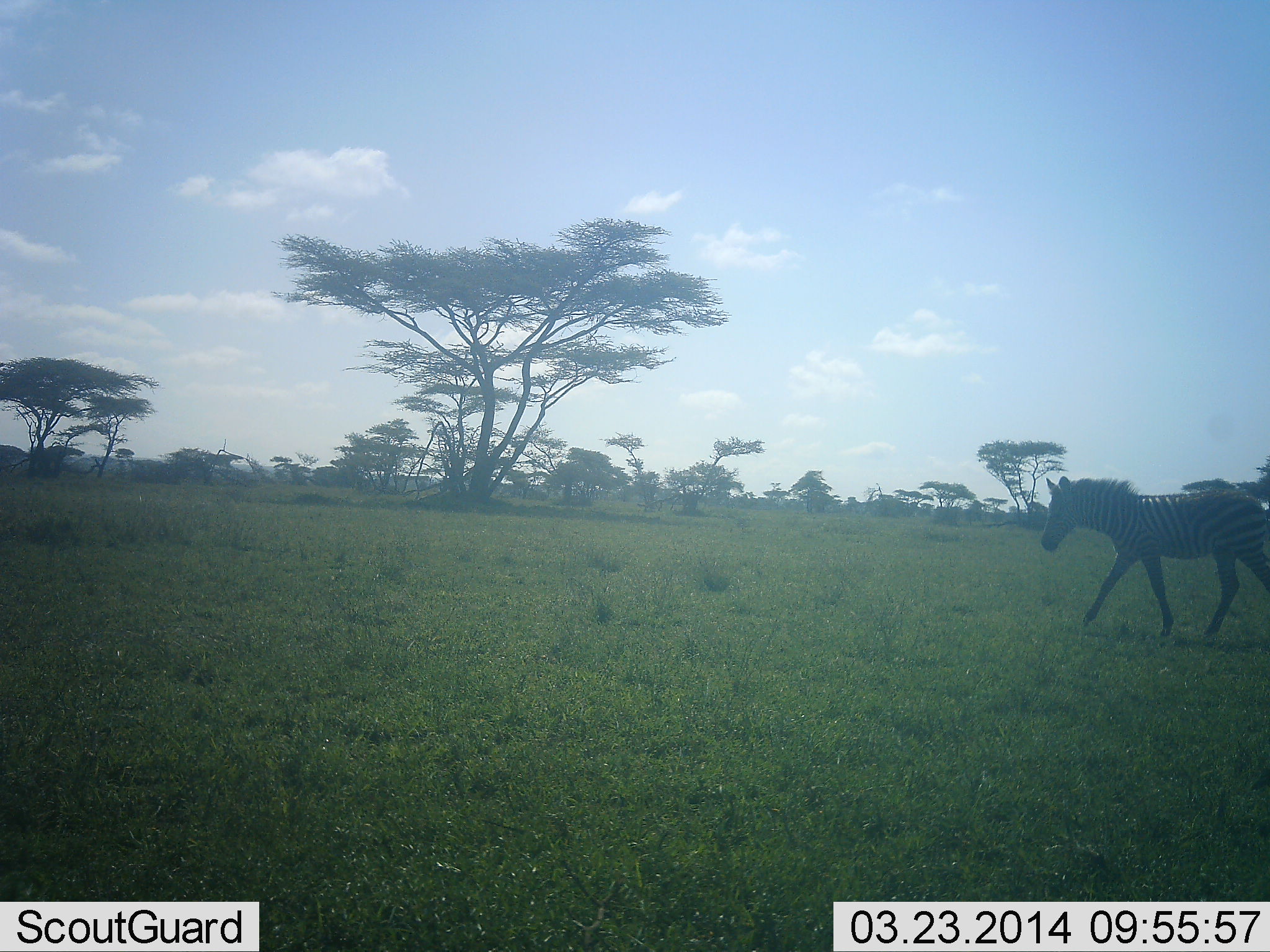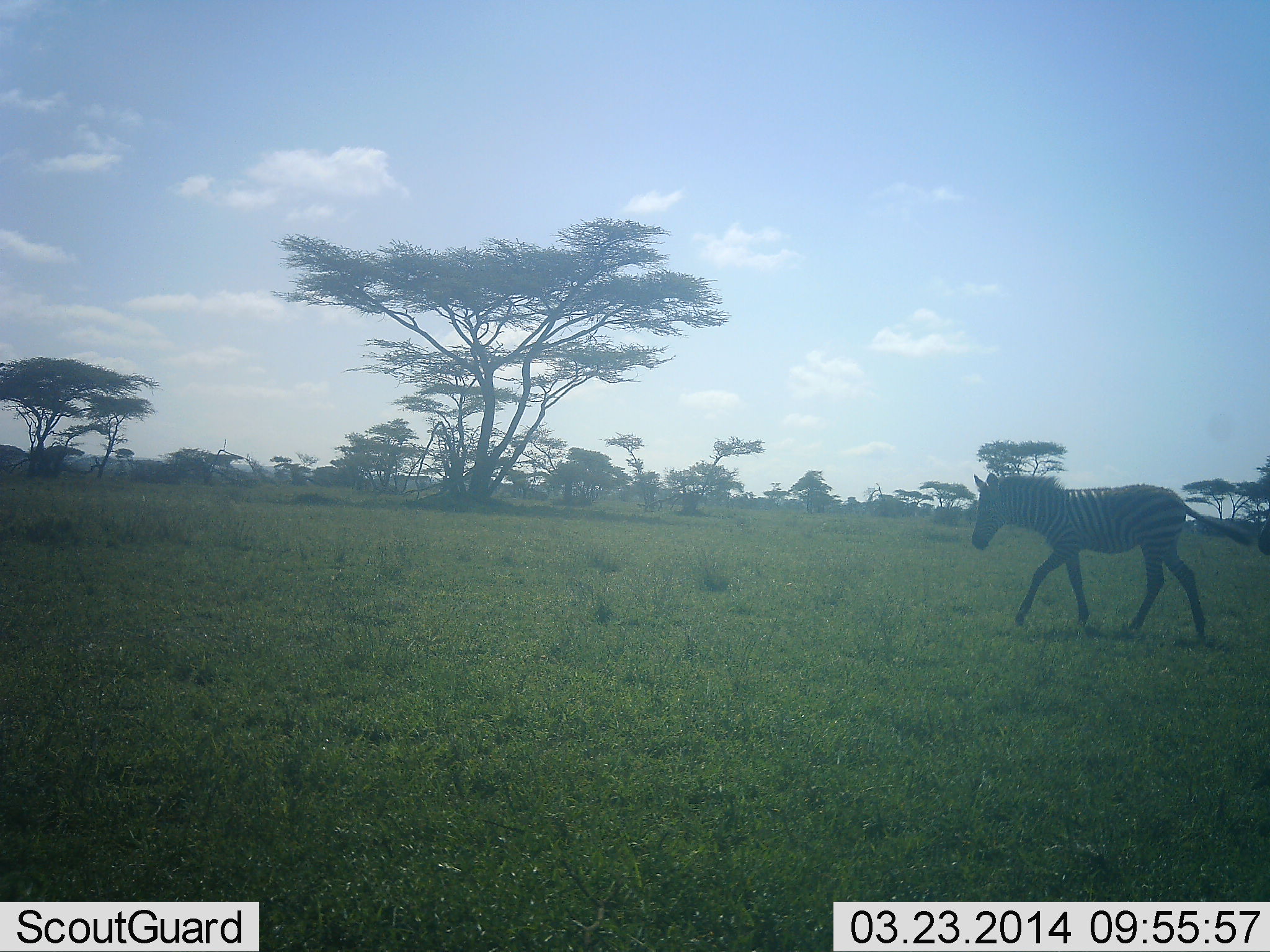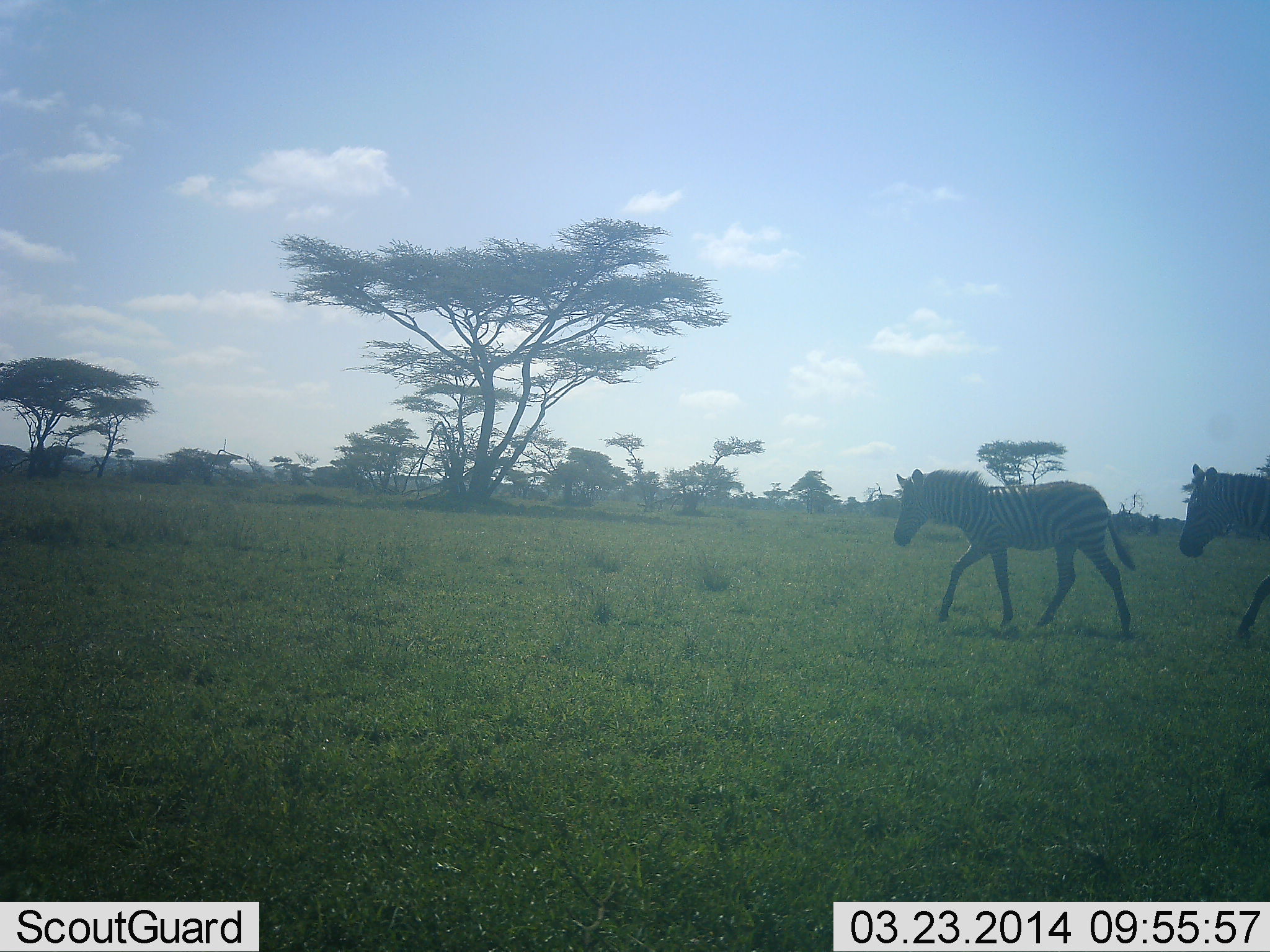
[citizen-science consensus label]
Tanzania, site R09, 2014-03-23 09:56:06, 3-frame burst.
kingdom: Animalia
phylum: Chordata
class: Mammalia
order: Perissodactyla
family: Equidae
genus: Equus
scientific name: Equus quagga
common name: plains zebra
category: zebra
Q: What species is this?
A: Zebra (plains zebra) (Equus quagga).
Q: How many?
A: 2.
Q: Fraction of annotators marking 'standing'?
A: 0%.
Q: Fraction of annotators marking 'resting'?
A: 0%.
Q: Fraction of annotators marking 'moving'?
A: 100%.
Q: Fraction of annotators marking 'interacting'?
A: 0%.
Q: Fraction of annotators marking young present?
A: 10%.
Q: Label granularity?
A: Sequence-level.